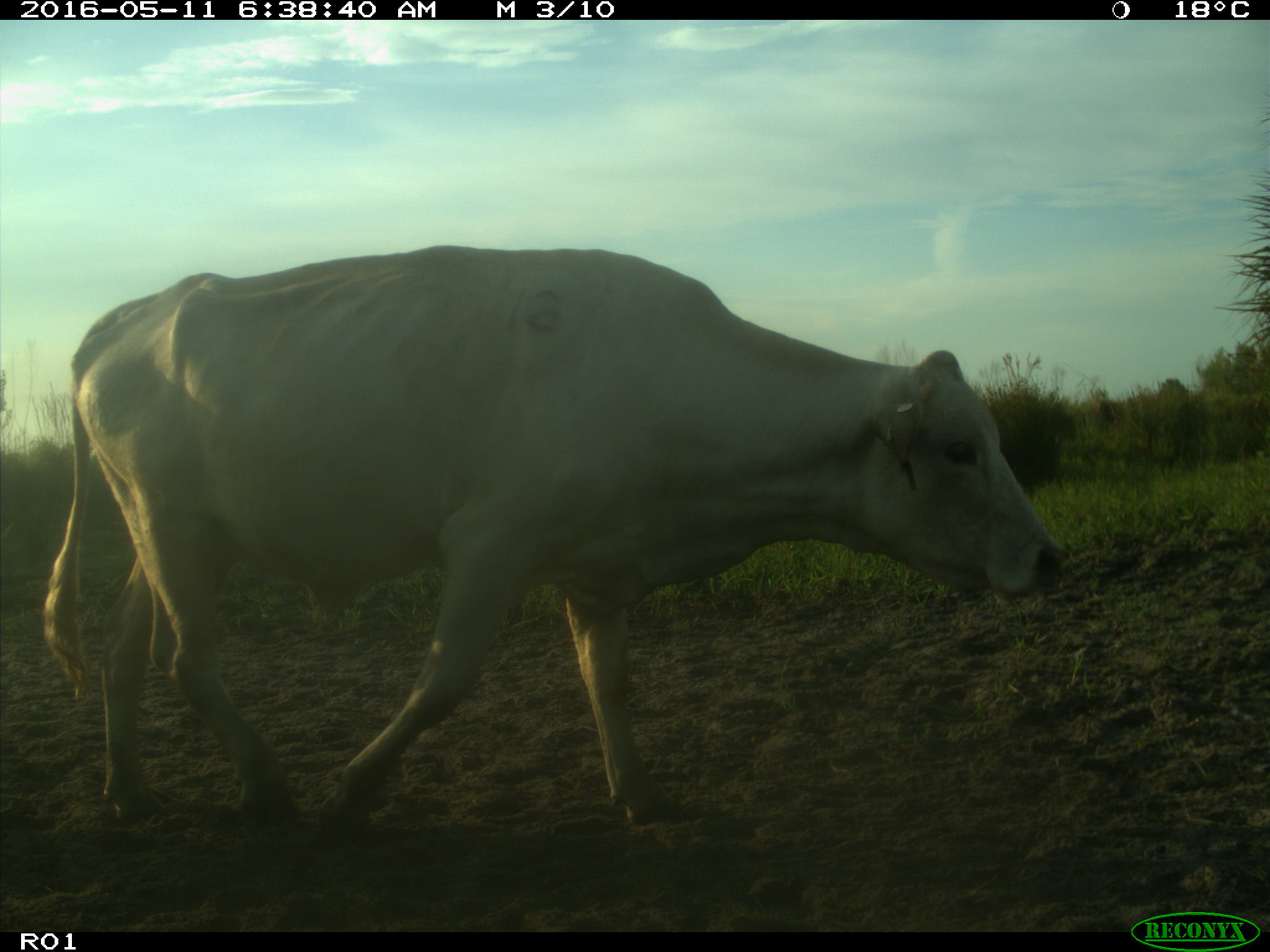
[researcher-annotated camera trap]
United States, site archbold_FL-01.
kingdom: Animalia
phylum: Chordata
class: Mammalia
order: Artiodactyla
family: Bovidae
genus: Bos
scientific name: Bos taurus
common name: domestic cow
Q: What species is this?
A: Bos taurus (domestic cow).